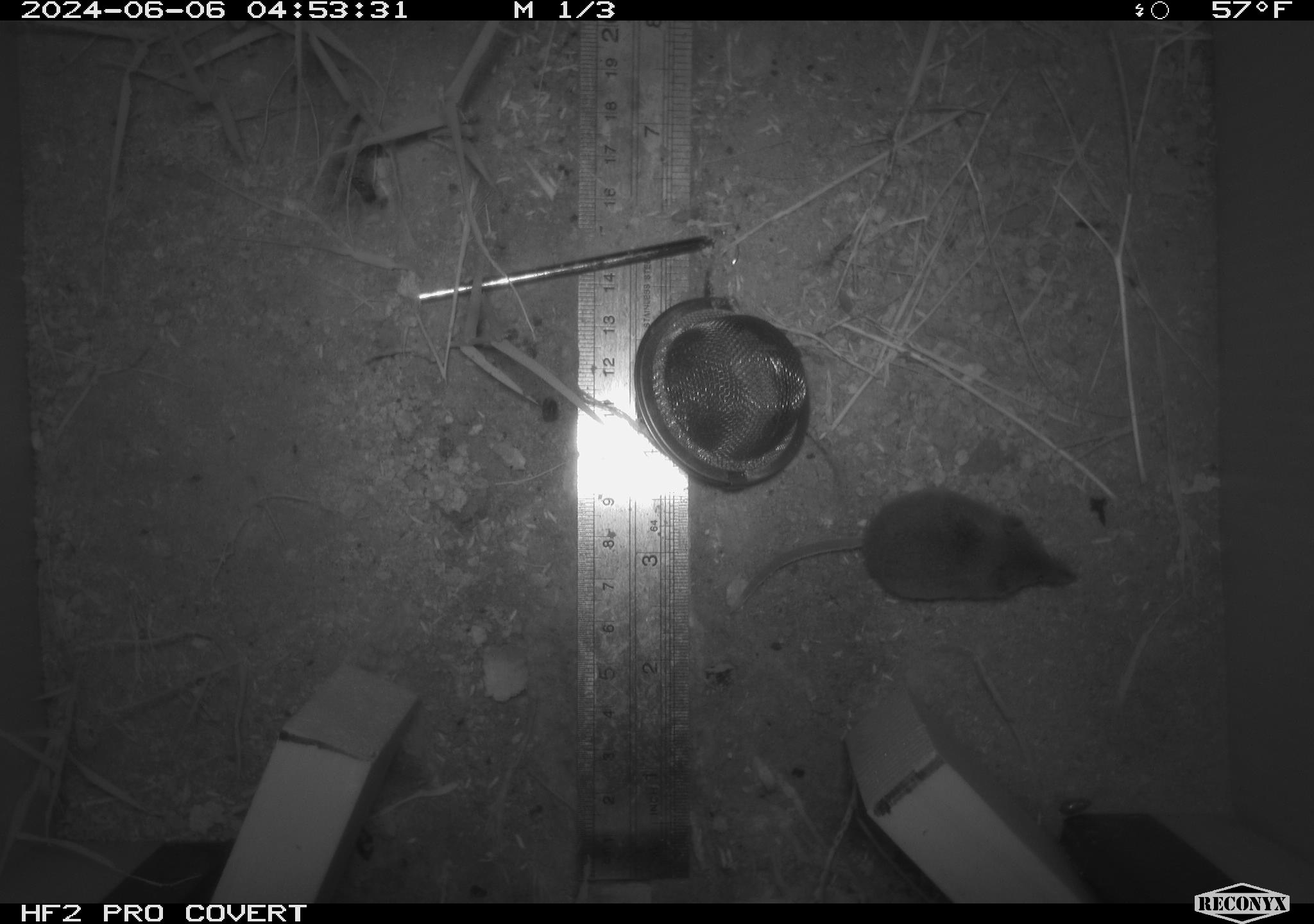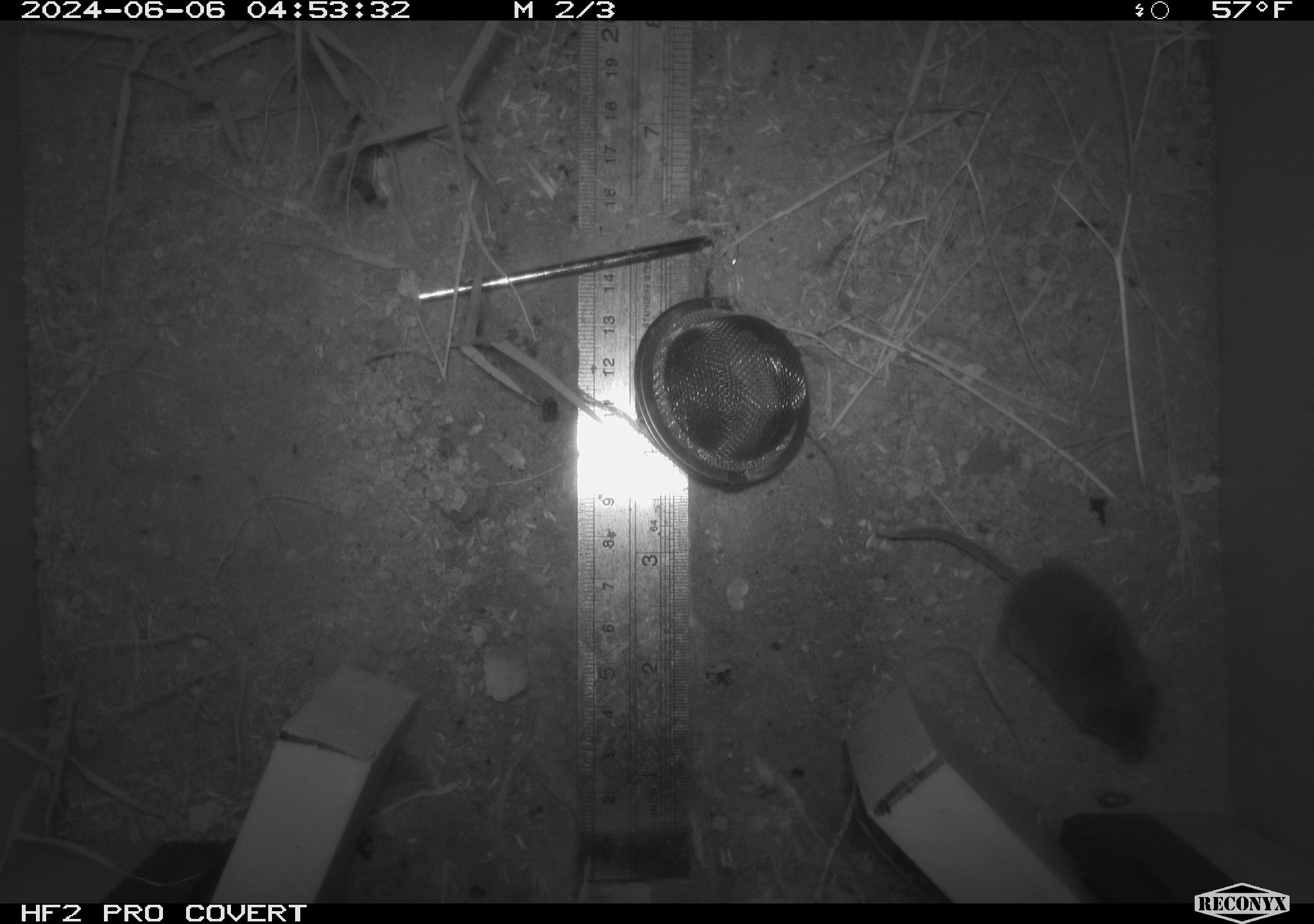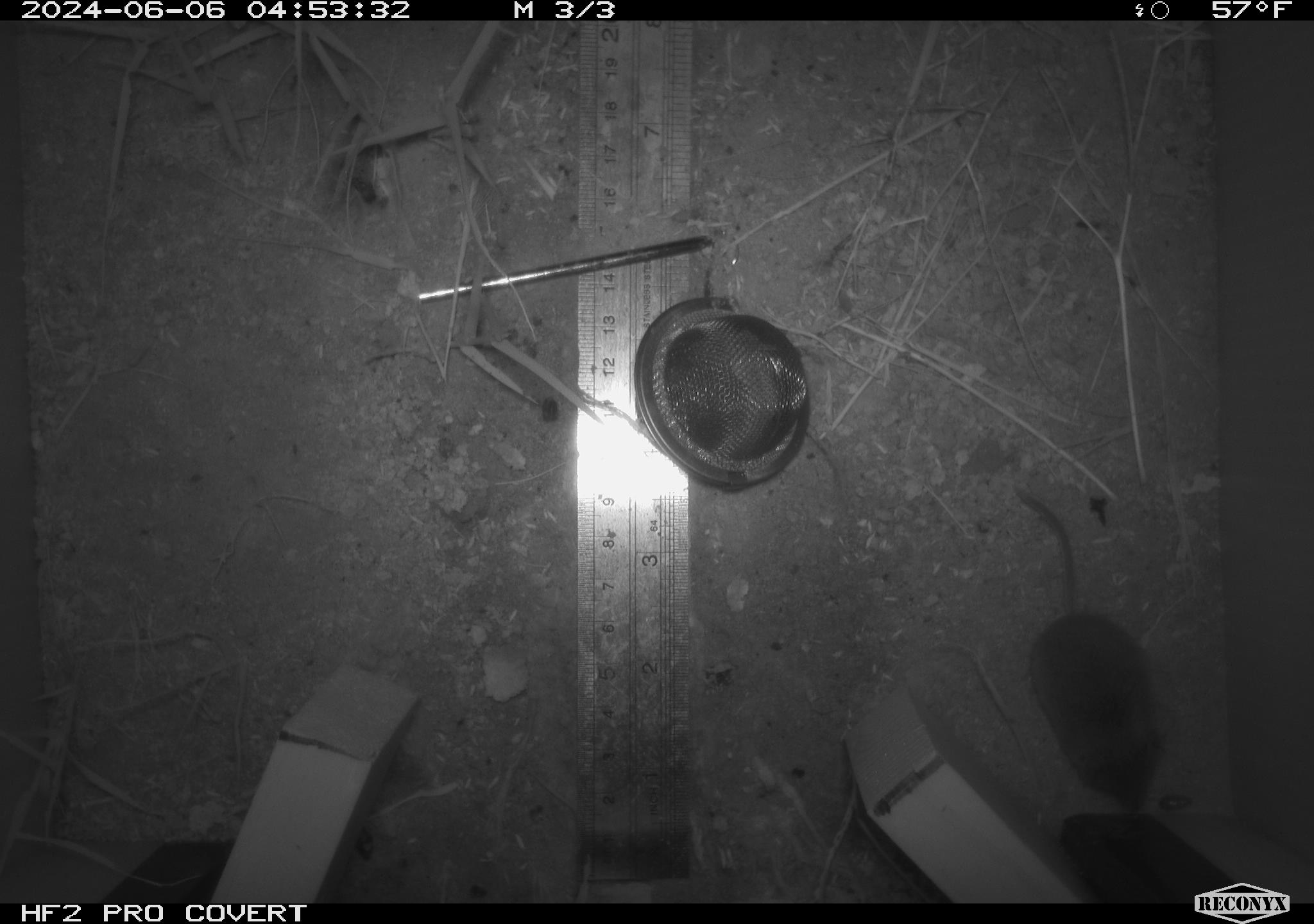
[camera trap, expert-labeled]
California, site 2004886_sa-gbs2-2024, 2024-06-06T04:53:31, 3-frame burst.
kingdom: Animalia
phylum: Chordata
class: Mammalia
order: Eulipotyphla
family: Soricidae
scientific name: Soricidae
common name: shrews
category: soricidae family